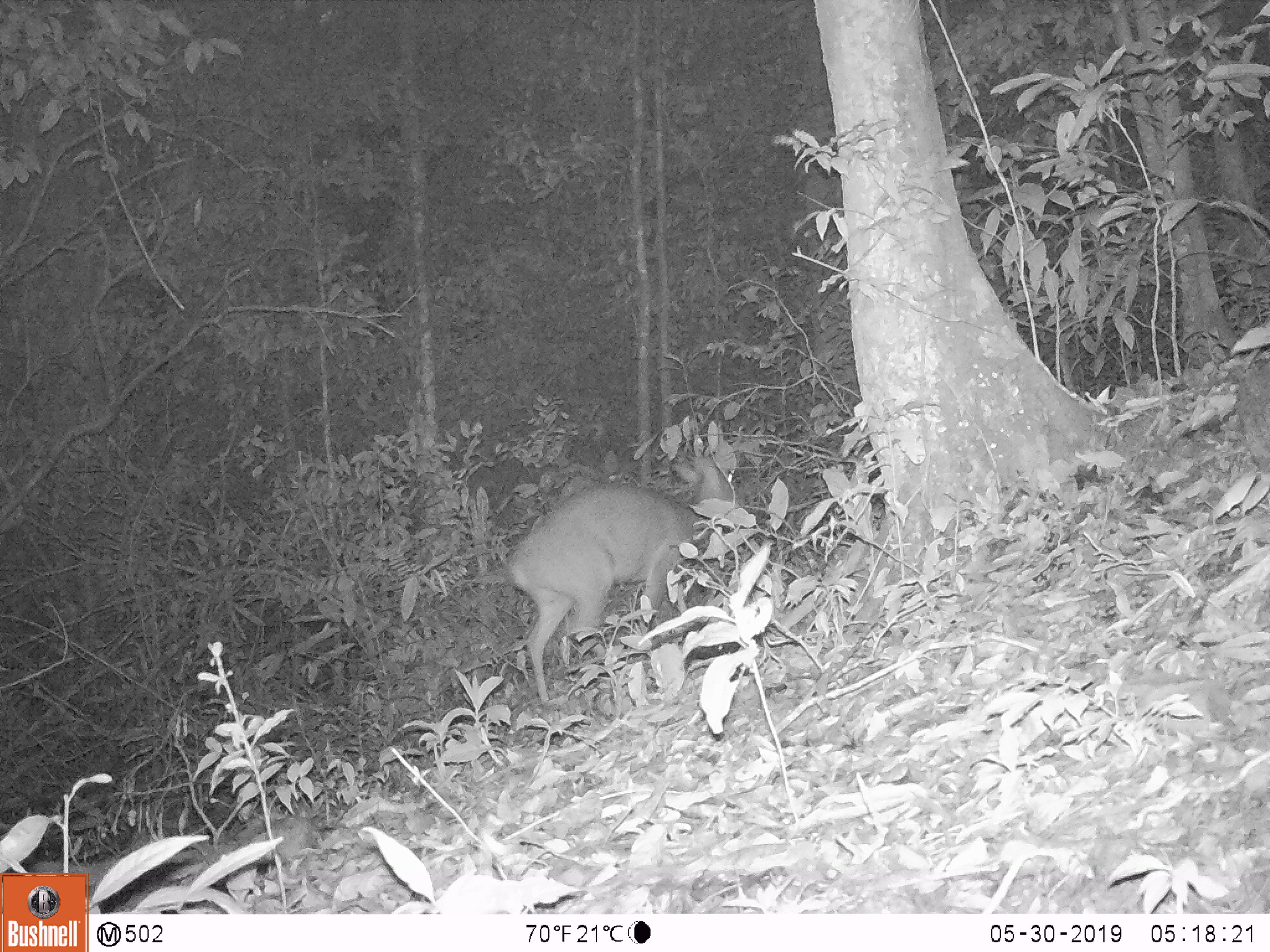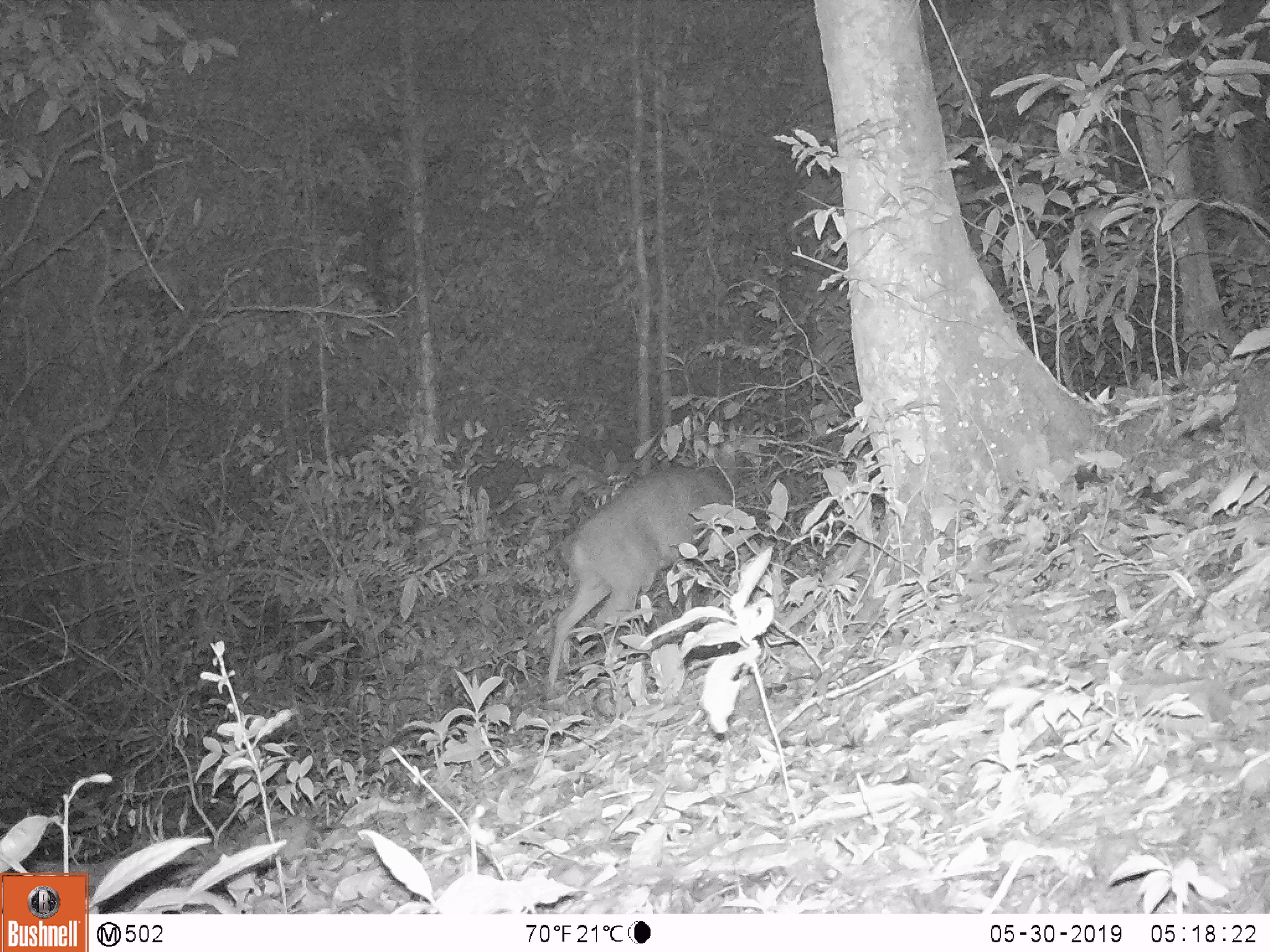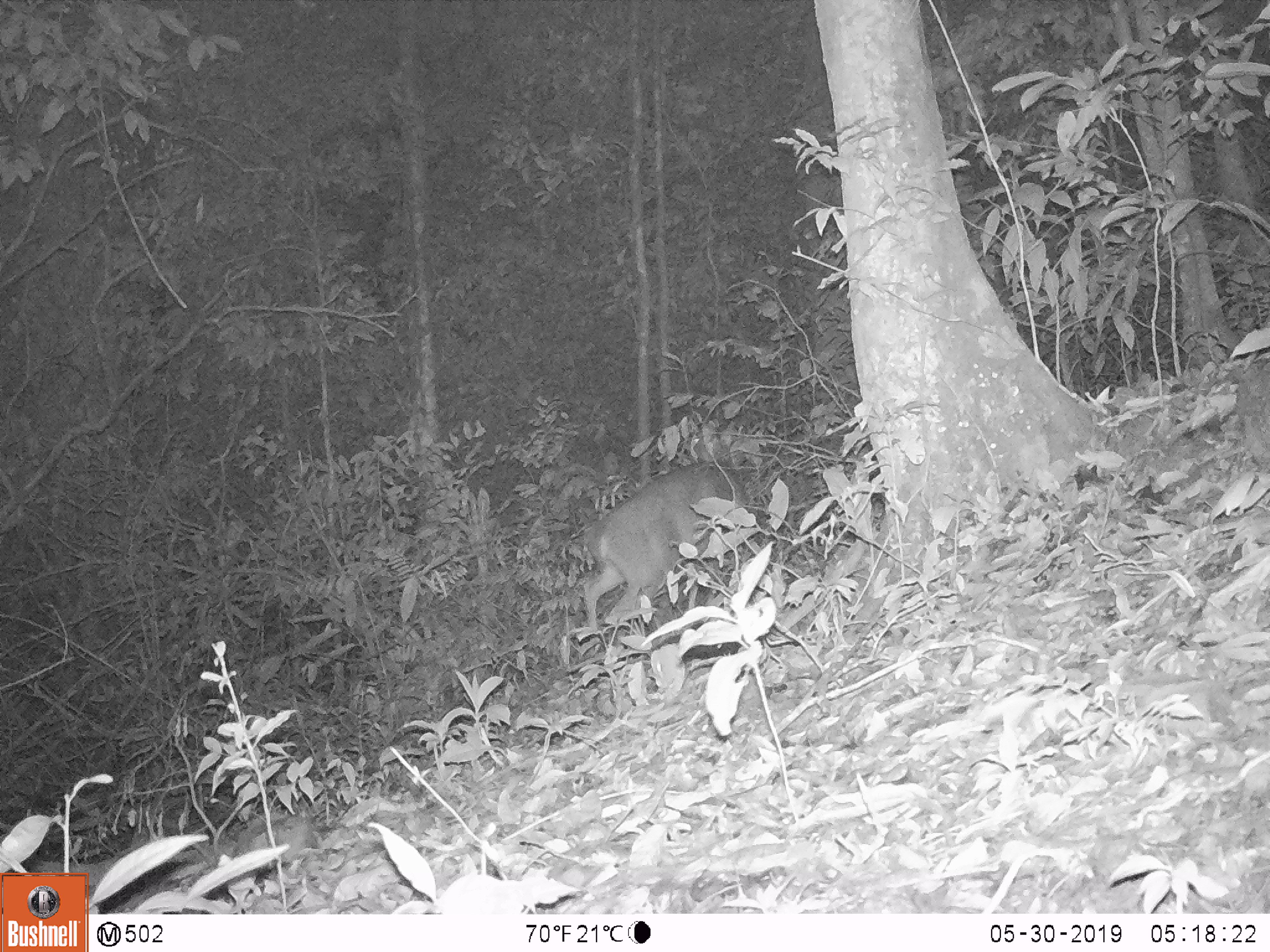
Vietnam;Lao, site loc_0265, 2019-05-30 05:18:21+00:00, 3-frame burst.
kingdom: Animalia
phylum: Chordata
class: Mammalia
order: Artiodactyla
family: Cervidae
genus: Muntiacus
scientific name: Muntiacus vuquangensis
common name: large-antlered muntjac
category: large antlered muntjac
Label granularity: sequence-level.